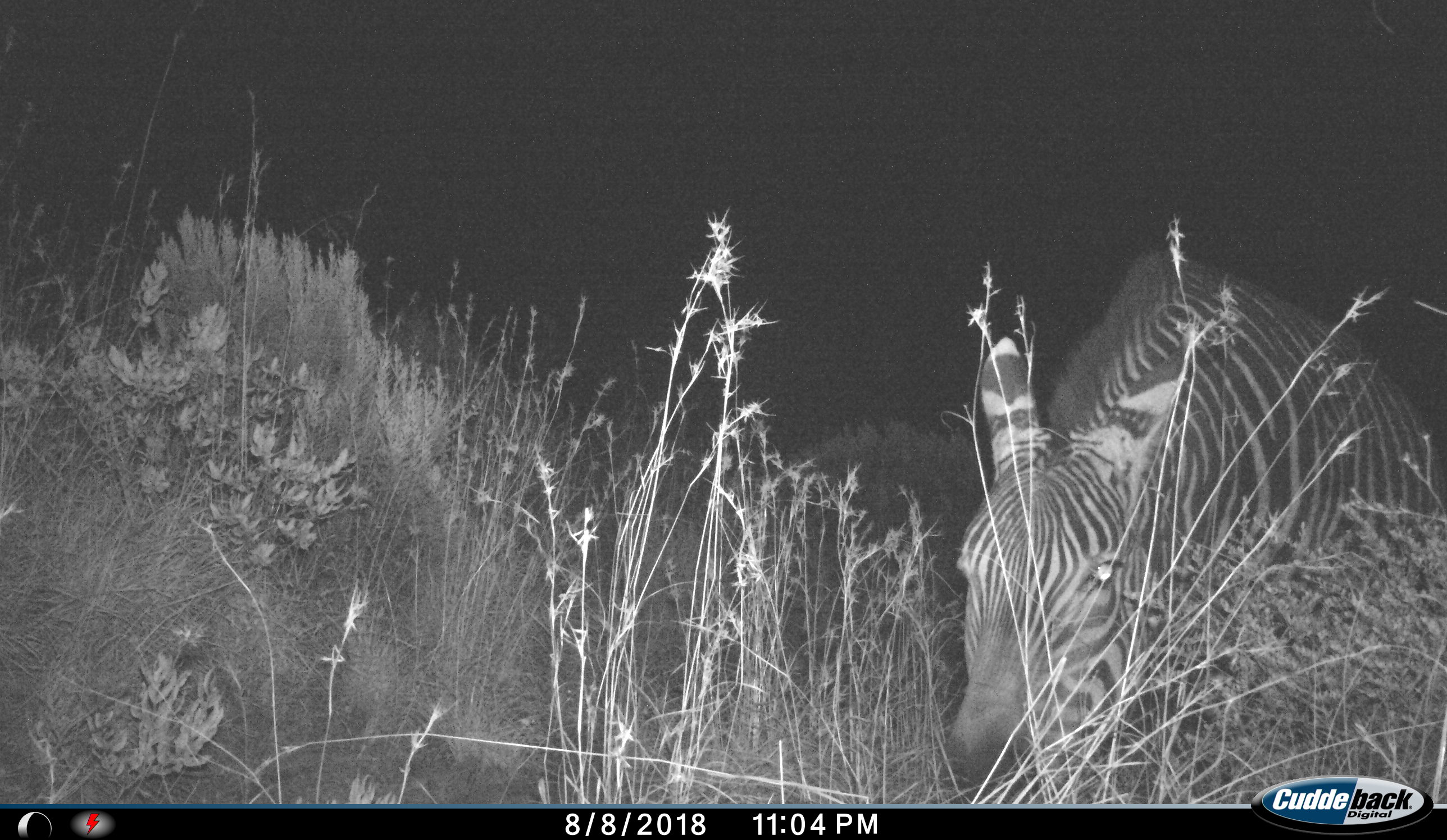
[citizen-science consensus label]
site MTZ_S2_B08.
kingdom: Animalia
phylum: Chordata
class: Mammalia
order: Perissodactyla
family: Equidae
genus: Equus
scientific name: Equus zebra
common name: mountain zebra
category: zebramountain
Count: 1.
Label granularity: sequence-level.